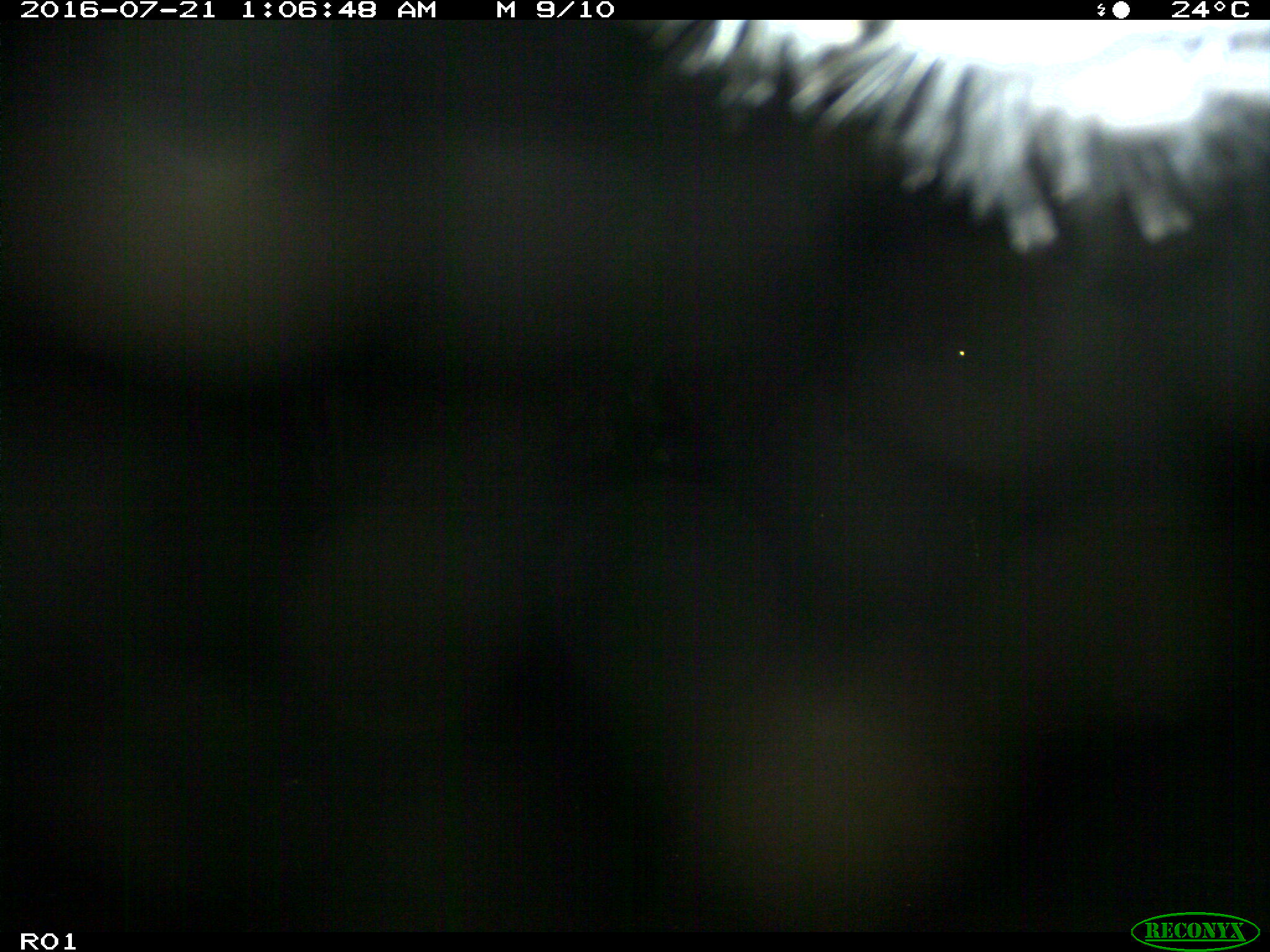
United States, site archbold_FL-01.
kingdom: Animalia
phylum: Chordata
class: Mammalia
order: Artiodactyla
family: Bovidae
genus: Bos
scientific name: Bos taurus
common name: domestic cow